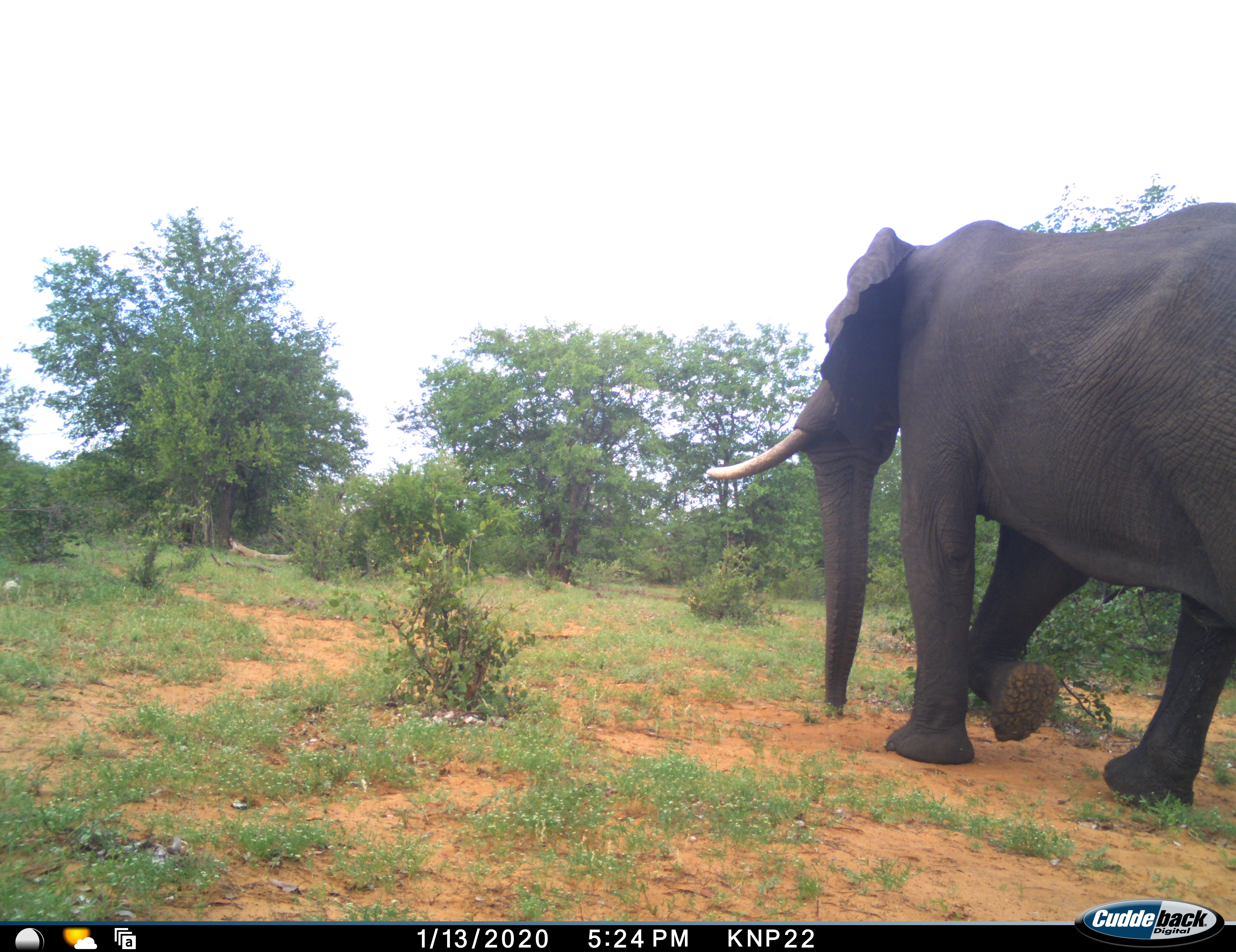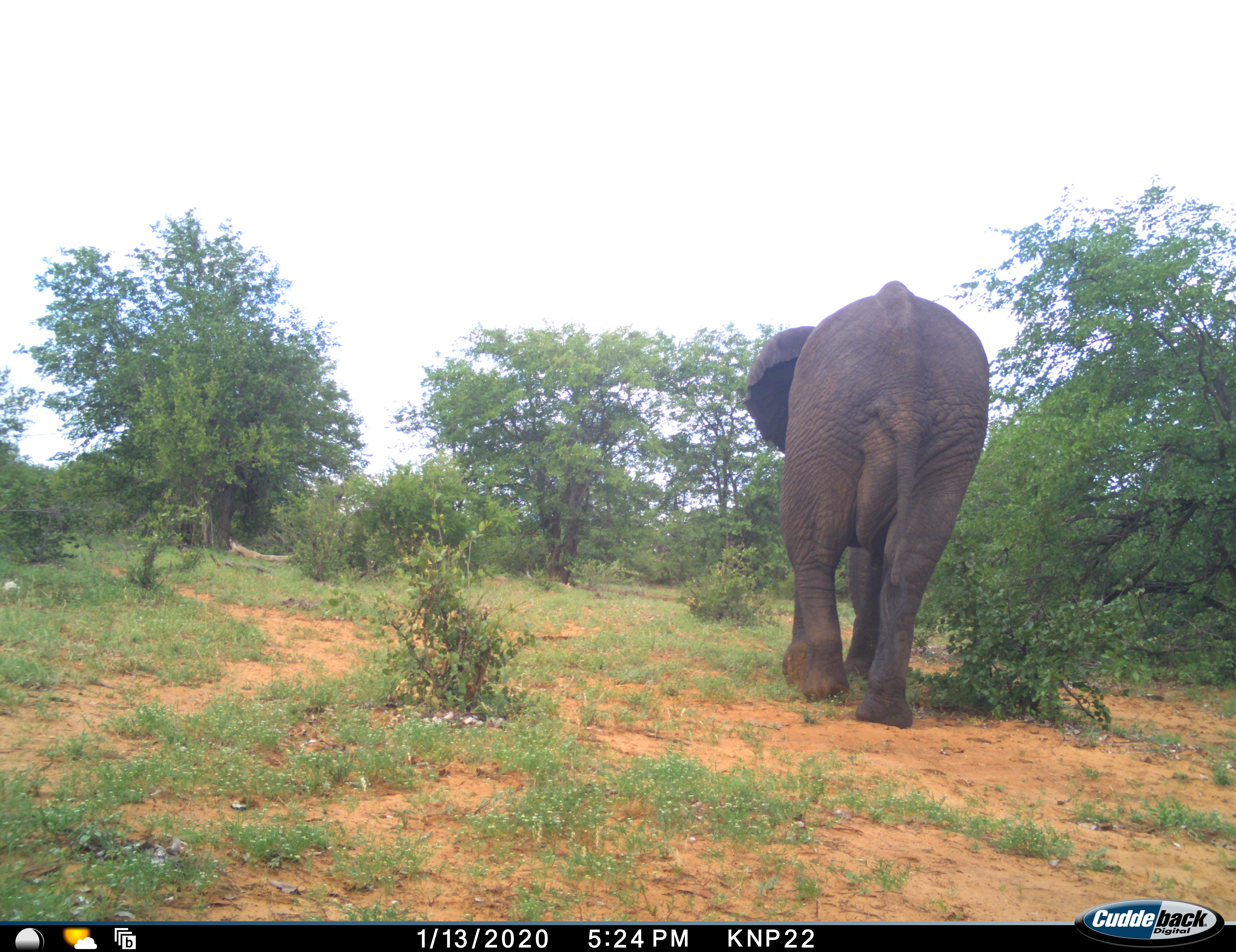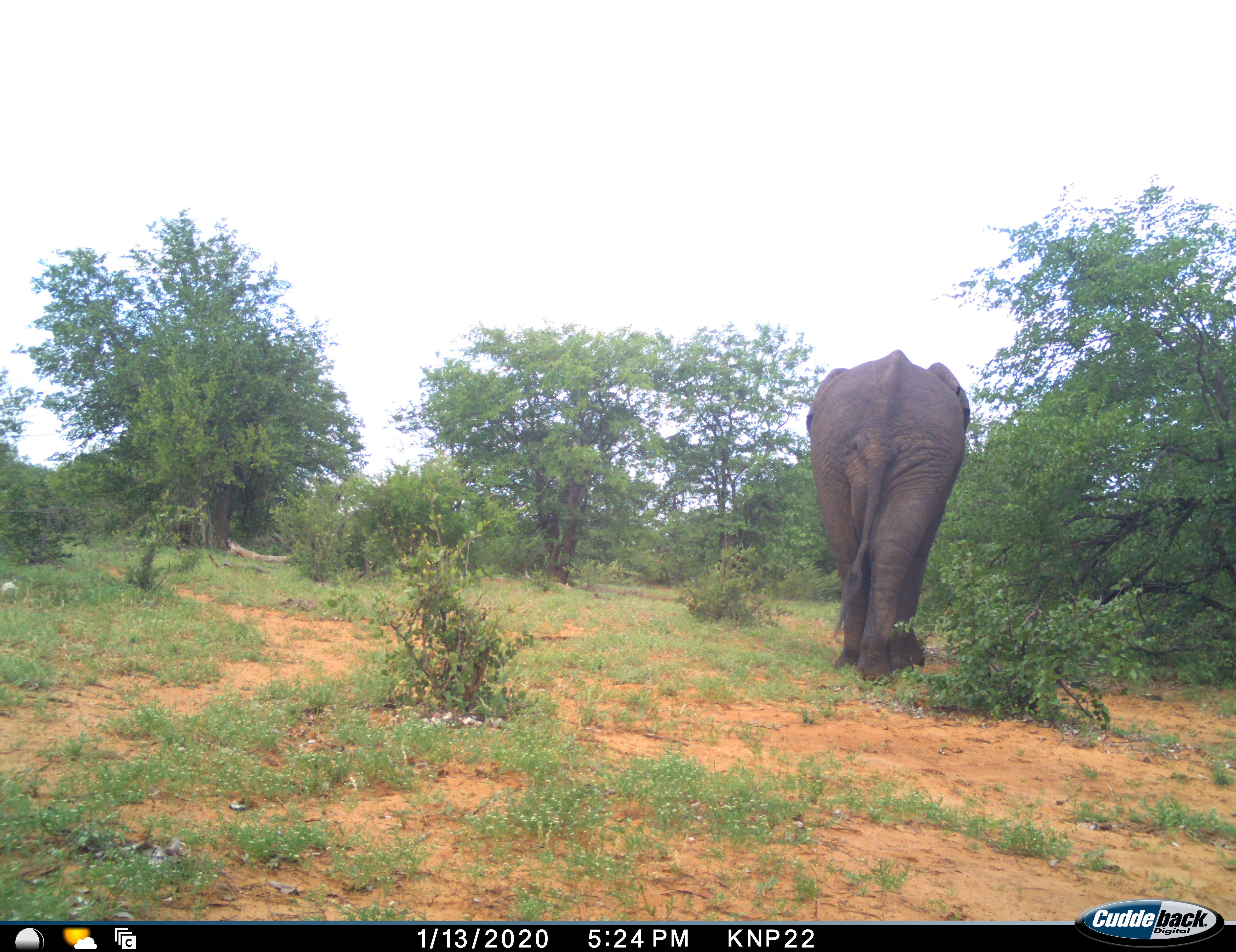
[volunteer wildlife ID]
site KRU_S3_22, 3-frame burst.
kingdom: Animalia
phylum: Chordata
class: Mammalia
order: Proboscidea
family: Elephantidae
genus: Loxodonta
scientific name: Loxodonta africana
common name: african bush elephant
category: elephant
Elephant (african bush elephant) (Loxodonta africana), count 1. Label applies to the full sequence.